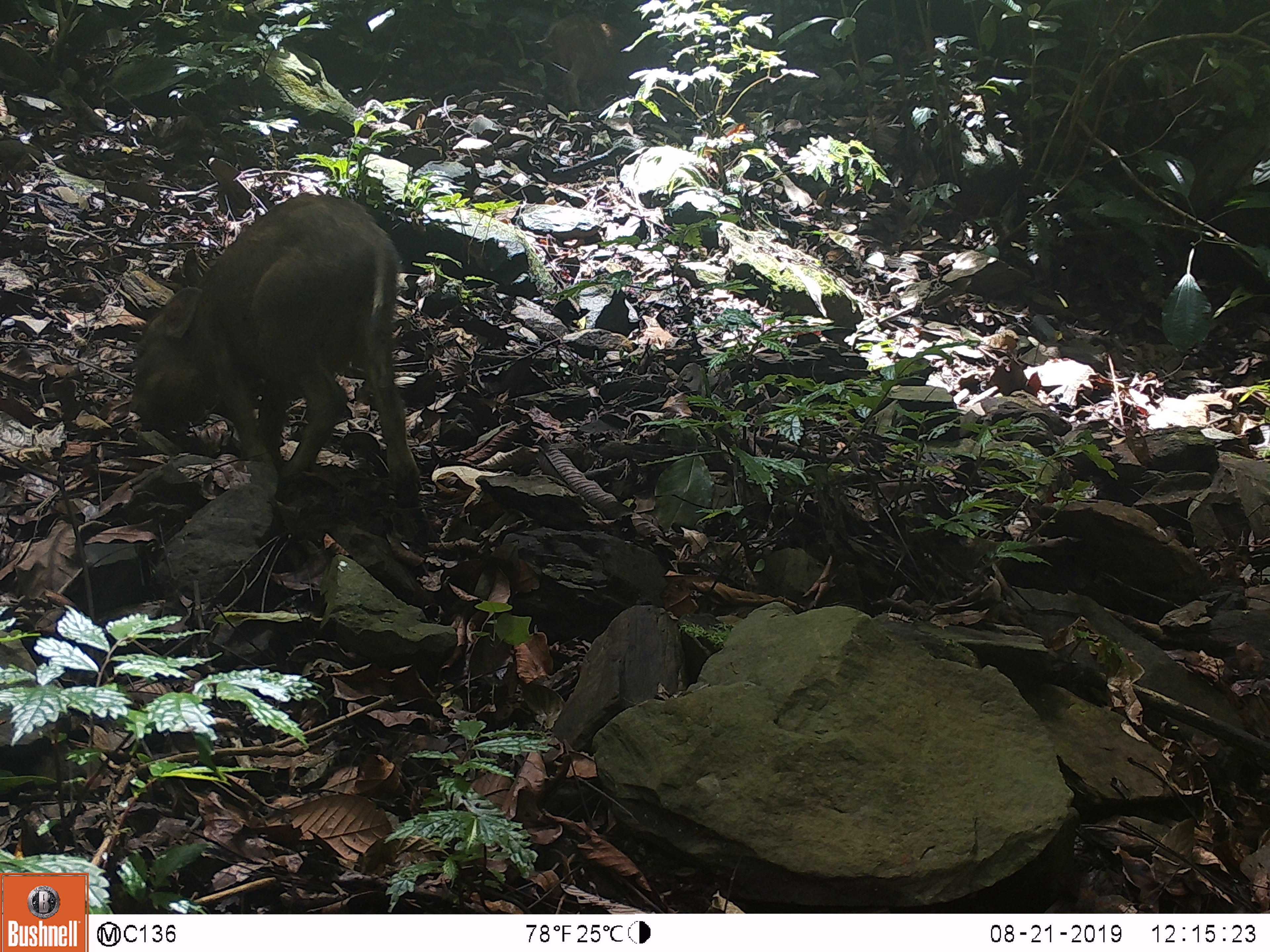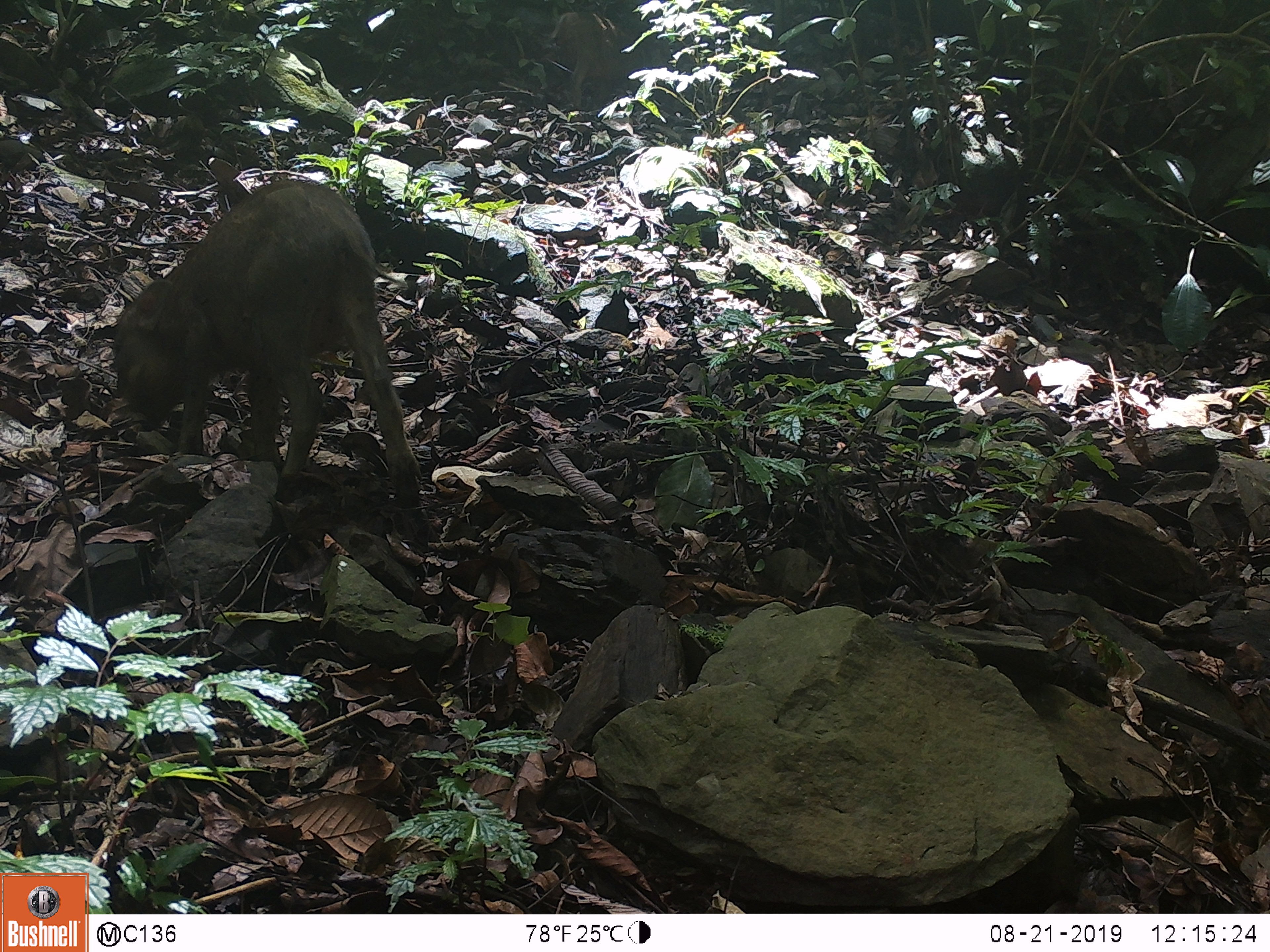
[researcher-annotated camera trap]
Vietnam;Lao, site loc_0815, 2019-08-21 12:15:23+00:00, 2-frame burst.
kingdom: Animalia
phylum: Chordata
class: Mammalia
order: Artiodactyla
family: Suidae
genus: Sus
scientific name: Sus scrofa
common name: eurasian wild pig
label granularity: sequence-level